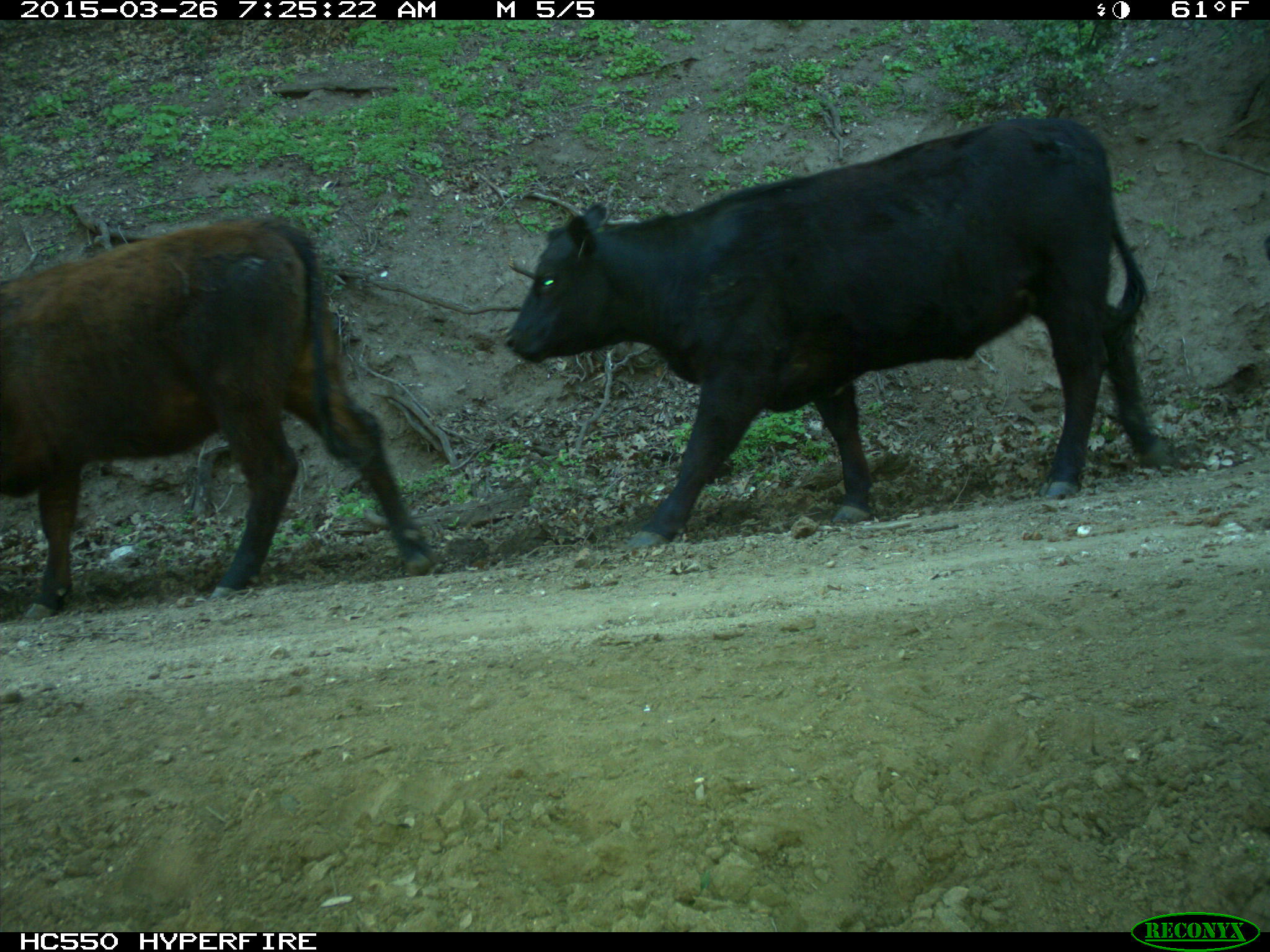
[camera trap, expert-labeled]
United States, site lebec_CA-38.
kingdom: Animalia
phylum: Chordata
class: Mammalia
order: Artiodactyla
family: Bovidae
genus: Bos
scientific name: Bos taurus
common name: domestic cow